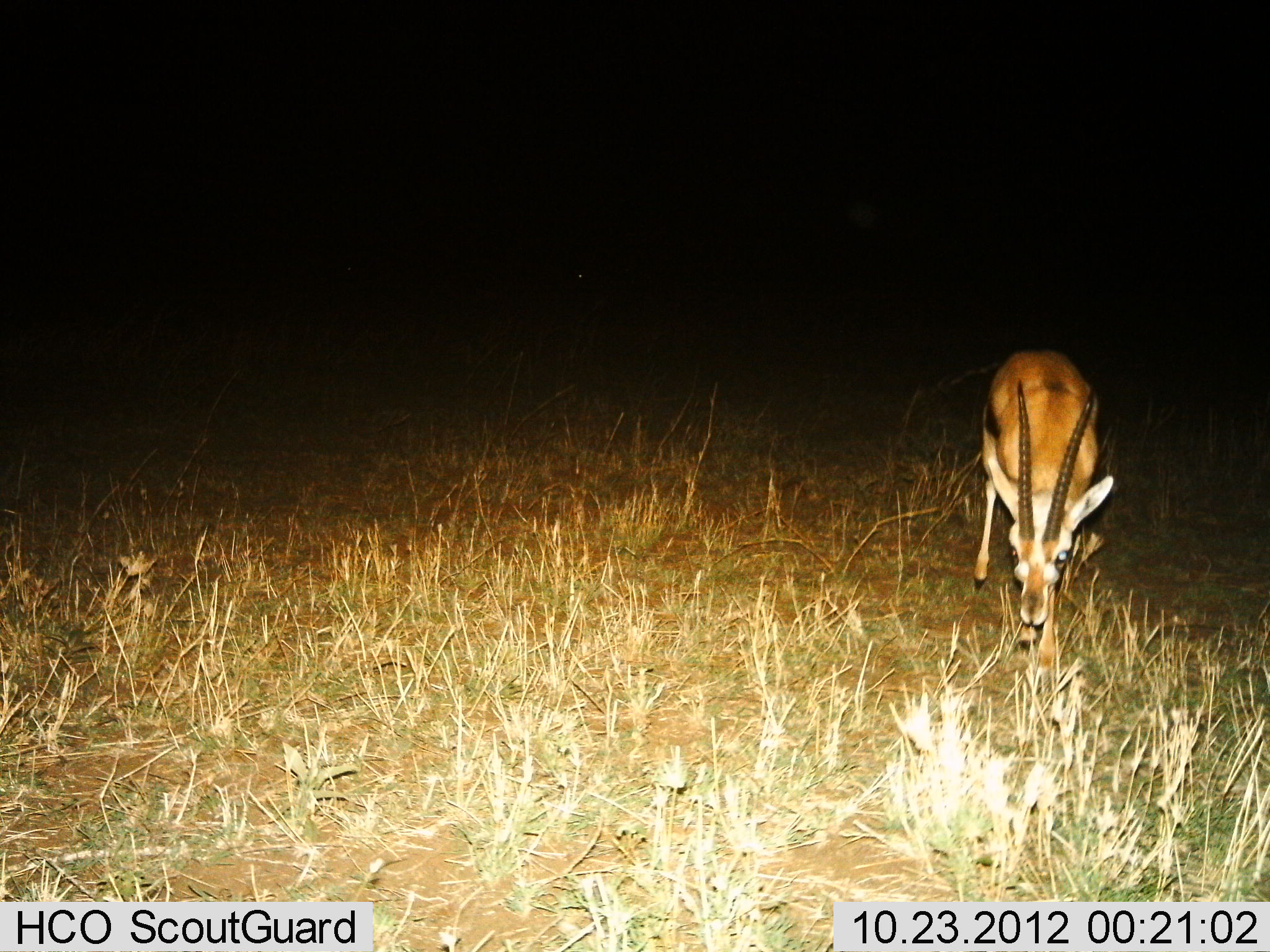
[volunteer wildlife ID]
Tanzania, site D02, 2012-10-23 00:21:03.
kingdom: Animalia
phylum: Chordata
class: Mammalia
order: Artiodactyla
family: Bovidae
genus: Eudorcas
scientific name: Eudorcas thomsonii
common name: thomson's gazelle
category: gazellethomsons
Gazellethomsons (thomson's gazelle) (Eudorcas thomsonii), count 1. Behavior (volunteer vote fractions): standing 30%, resting 0%, moving 10%, interacting 0%. Young present (vote fraction): 0%. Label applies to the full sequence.